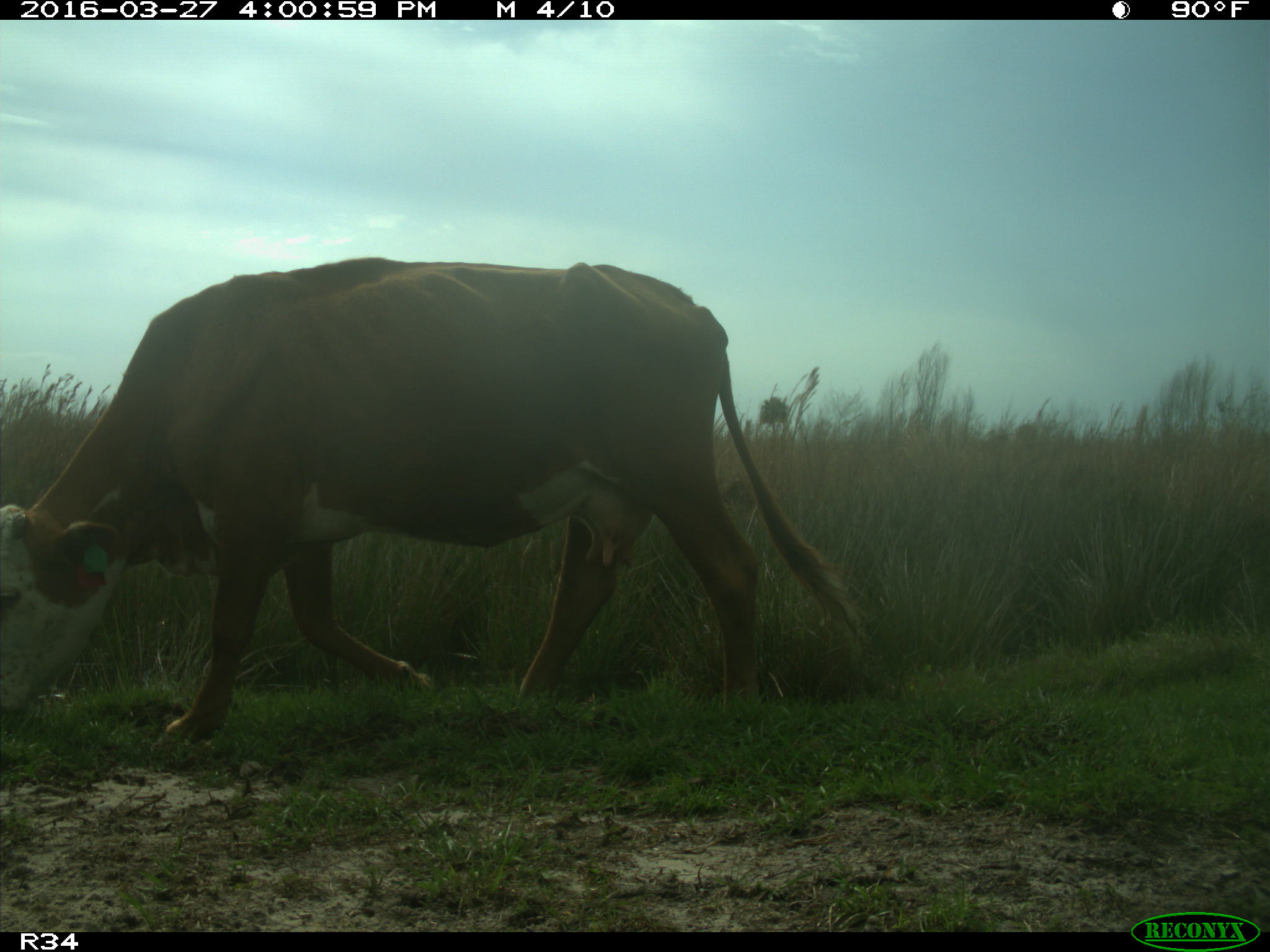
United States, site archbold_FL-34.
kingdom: Animalia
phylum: Chordata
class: Mammalia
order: Artiodactyla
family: Bovidae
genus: Bos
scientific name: Bos taurus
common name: domestic cow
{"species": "Bos taurus (domestic cow)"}